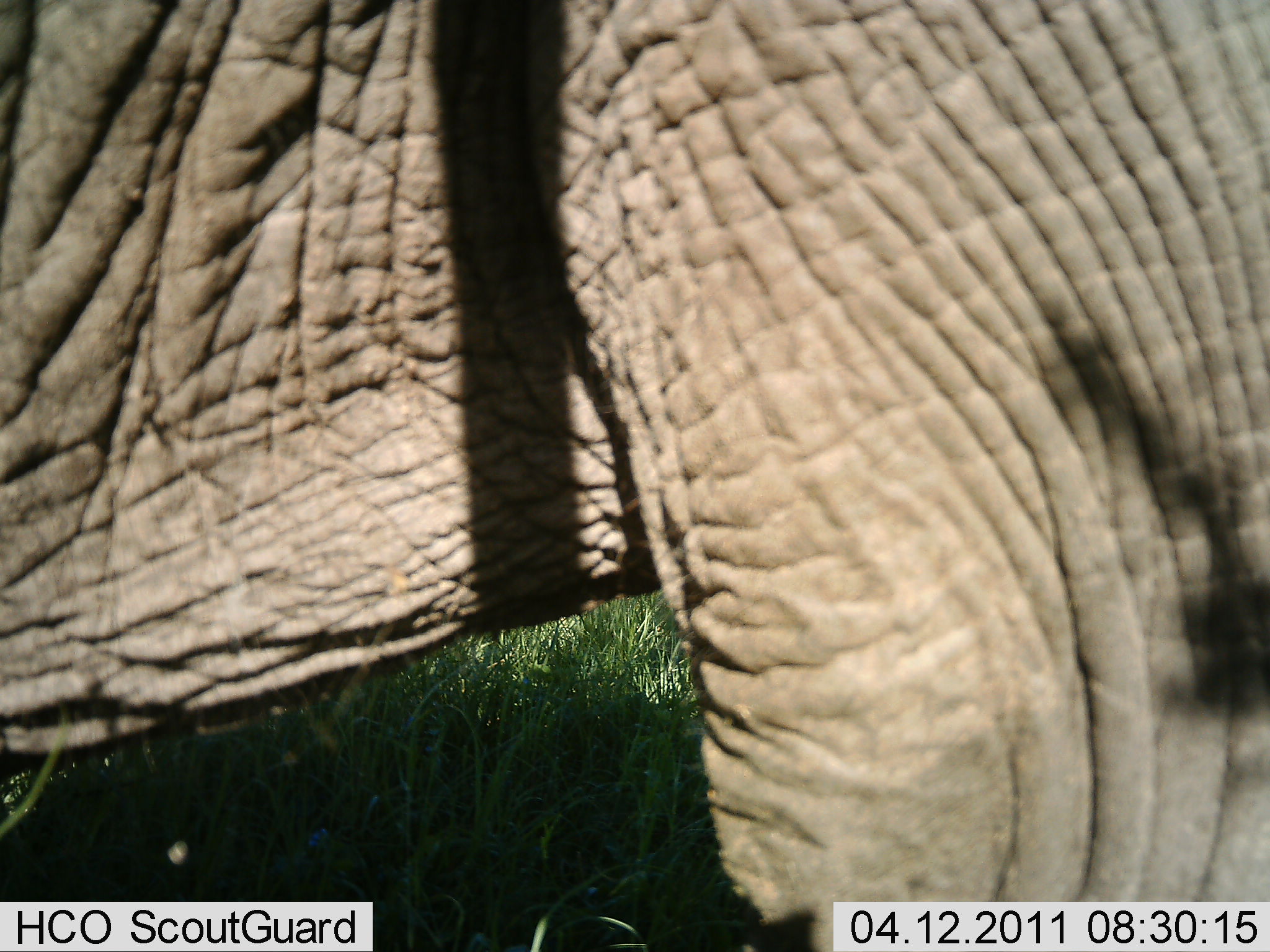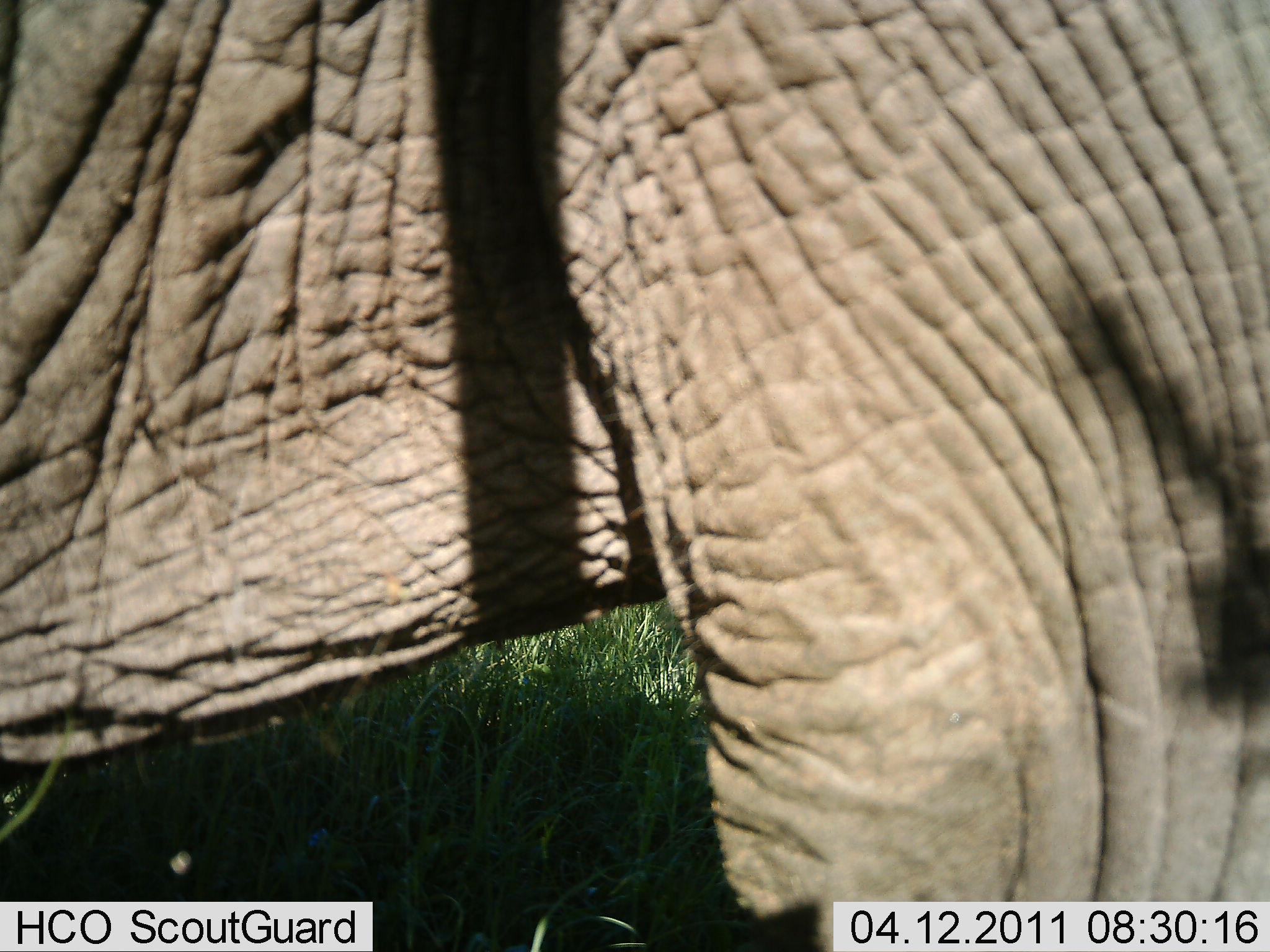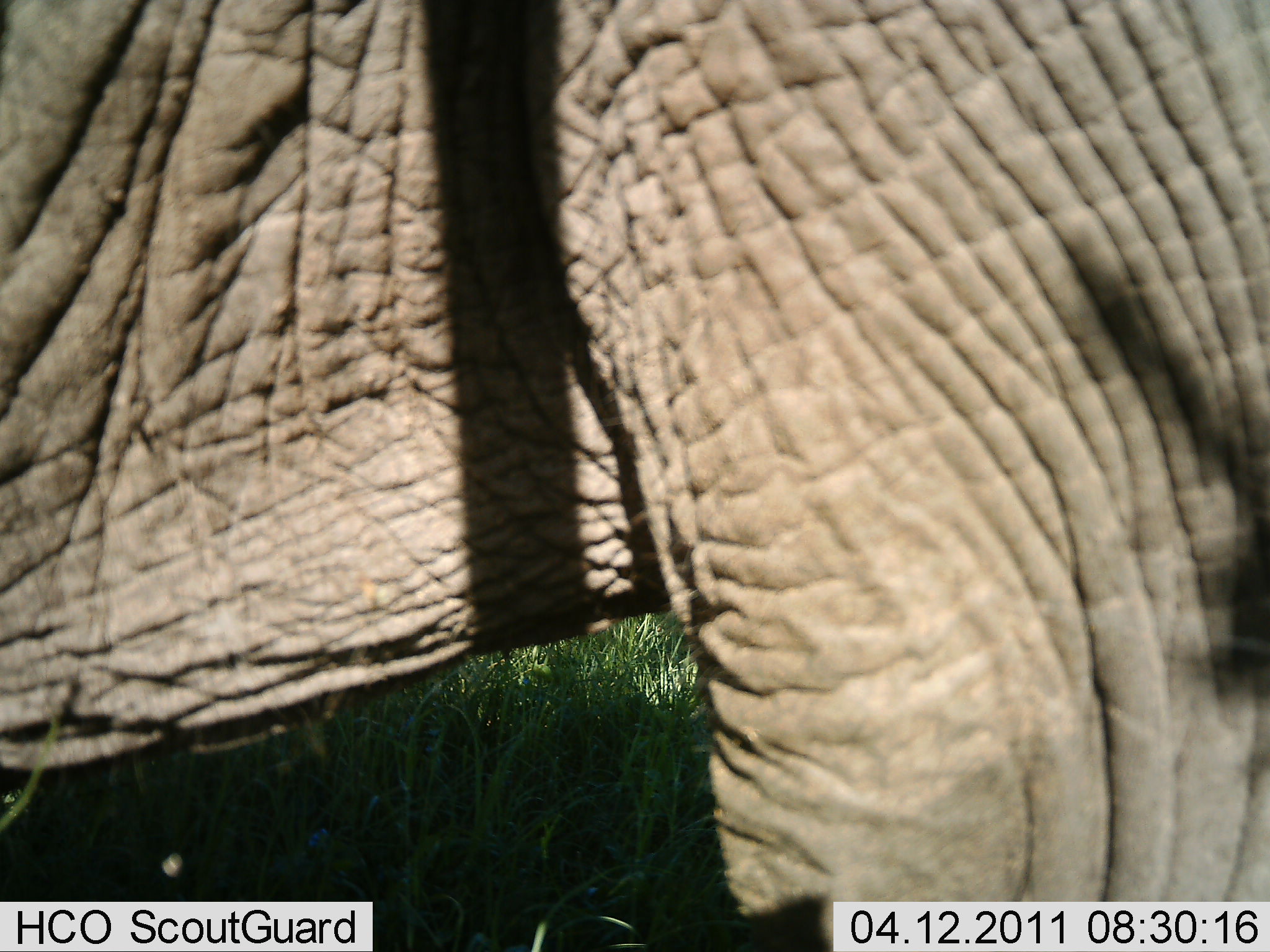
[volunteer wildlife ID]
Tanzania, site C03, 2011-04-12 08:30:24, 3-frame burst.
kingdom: Animalia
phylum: Chordata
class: Mammalia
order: Proboscidea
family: Elephantidae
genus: Loxodonta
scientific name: Loxodonta africana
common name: african bush elephant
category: elephant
Elephant (african bush elephant) (Loxodonta africana), count 1. Behavior (volunteer vote fractions): standing 100%, resting 0%, moving 0%, interacting 0%. Young present (vote fraction): 0%. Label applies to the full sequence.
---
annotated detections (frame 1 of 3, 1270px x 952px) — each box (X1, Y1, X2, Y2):
animal: (1, 1, 1270, 951)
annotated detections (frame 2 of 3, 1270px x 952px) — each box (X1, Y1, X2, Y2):
animal: (0, 1, 1270, 952)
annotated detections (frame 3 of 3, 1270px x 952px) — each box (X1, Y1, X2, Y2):
animal: (1, 1, 1270, 951)